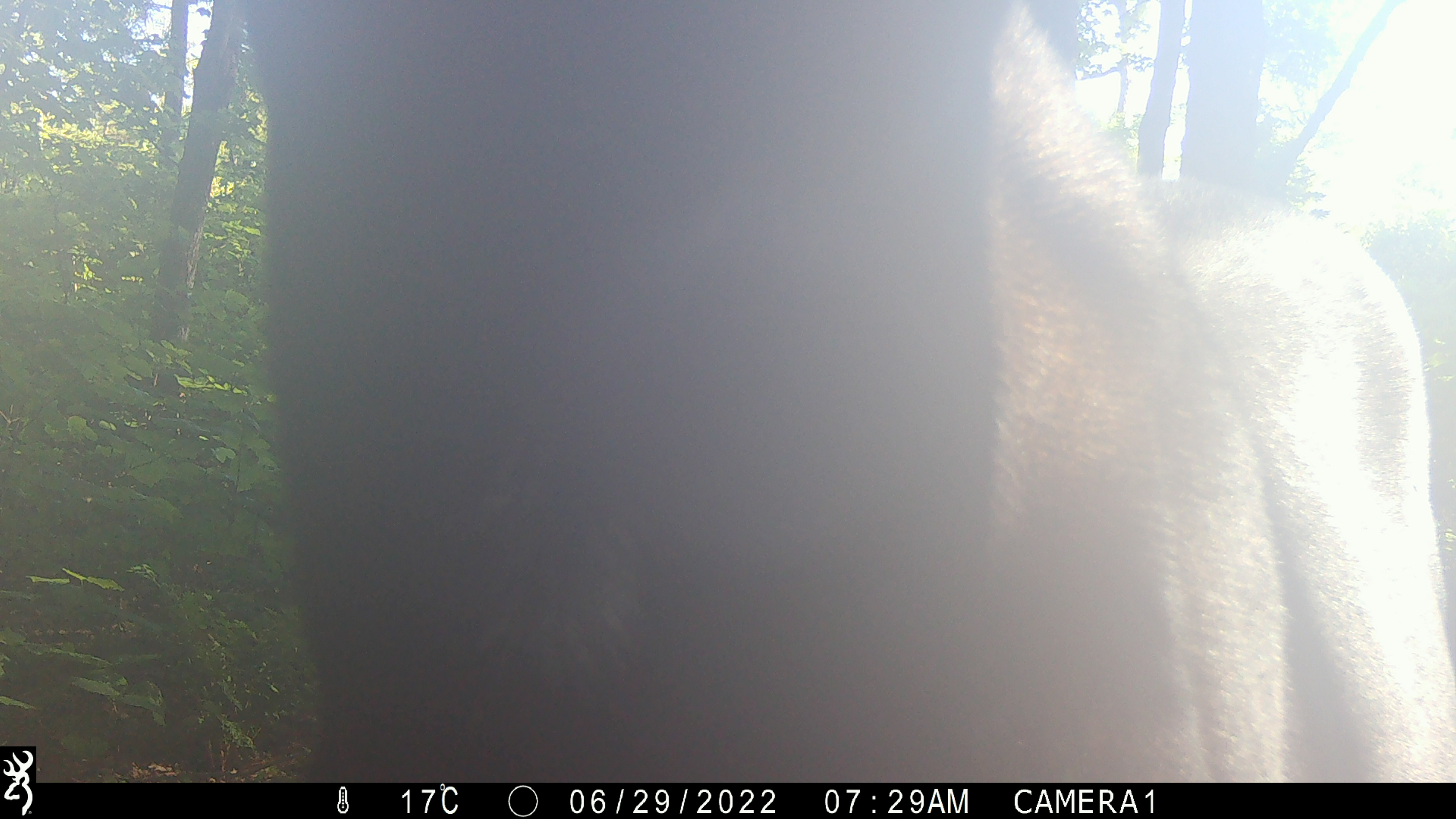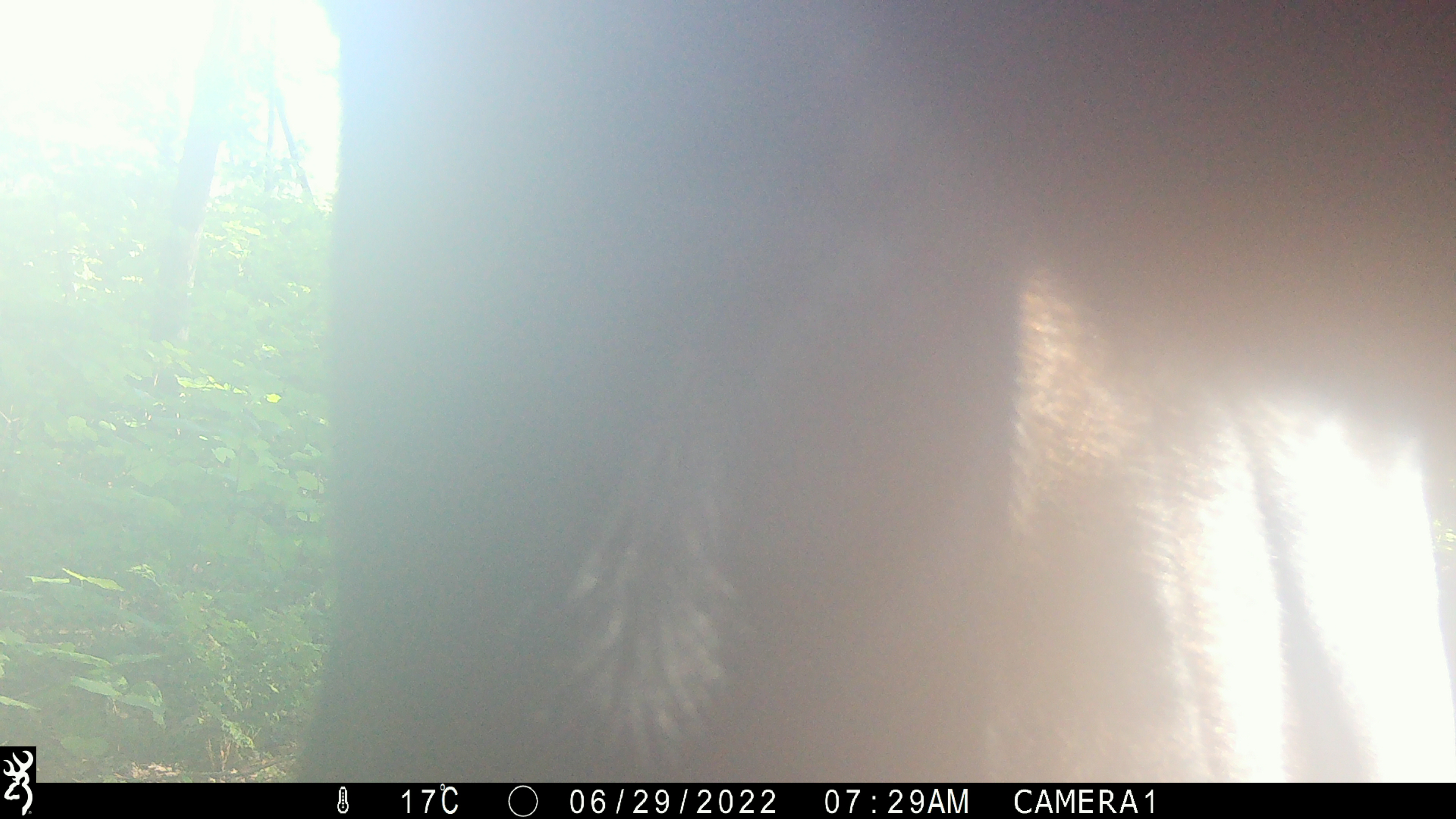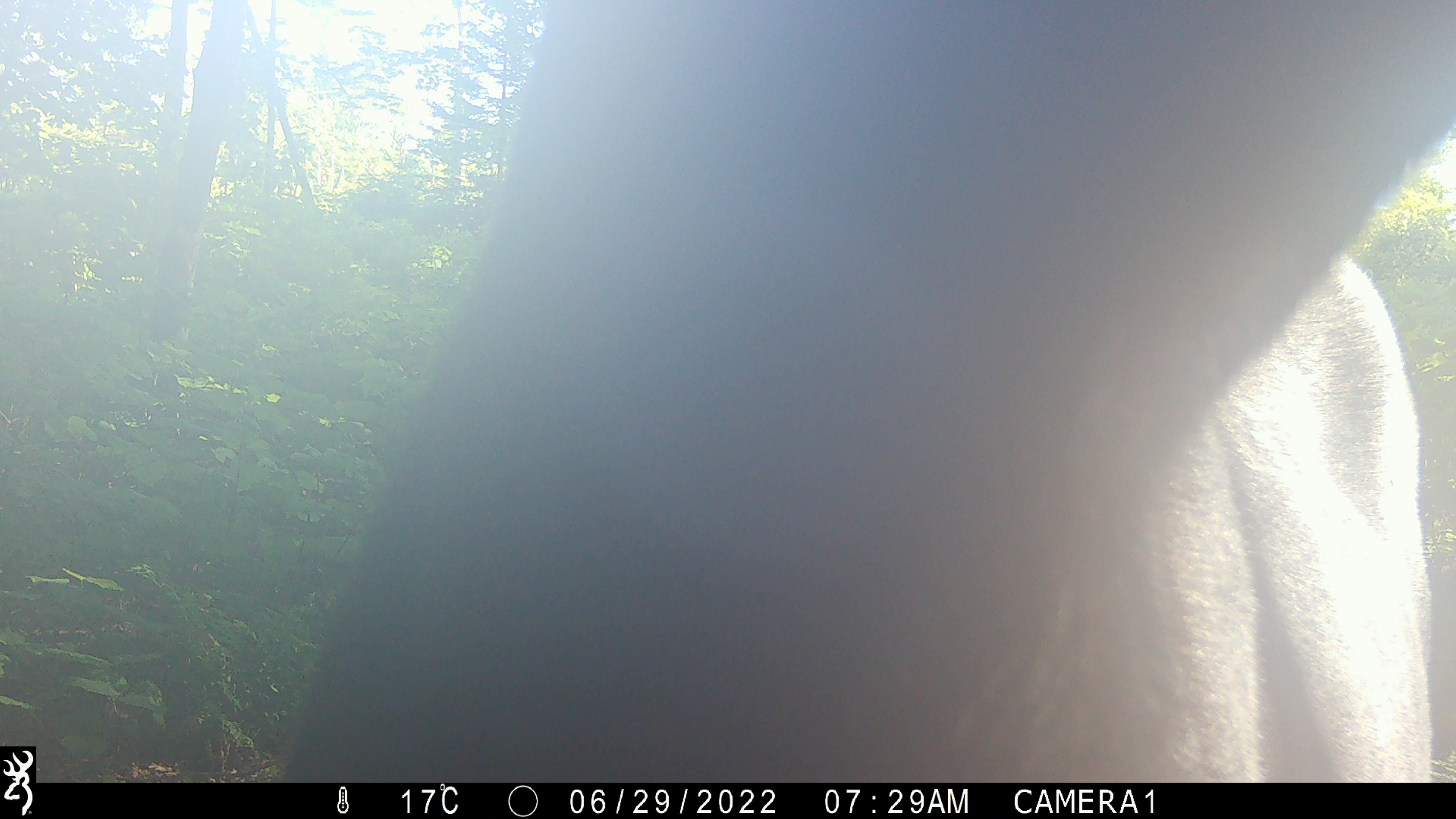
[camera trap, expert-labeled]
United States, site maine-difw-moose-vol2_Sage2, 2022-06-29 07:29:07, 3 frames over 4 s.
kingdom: Animalia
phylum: Chordata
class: Mammalia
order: Artiodactyla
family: Cervidae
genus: Alces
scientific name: Alces alces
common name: moose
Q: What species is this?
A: Moose (Alces alces).